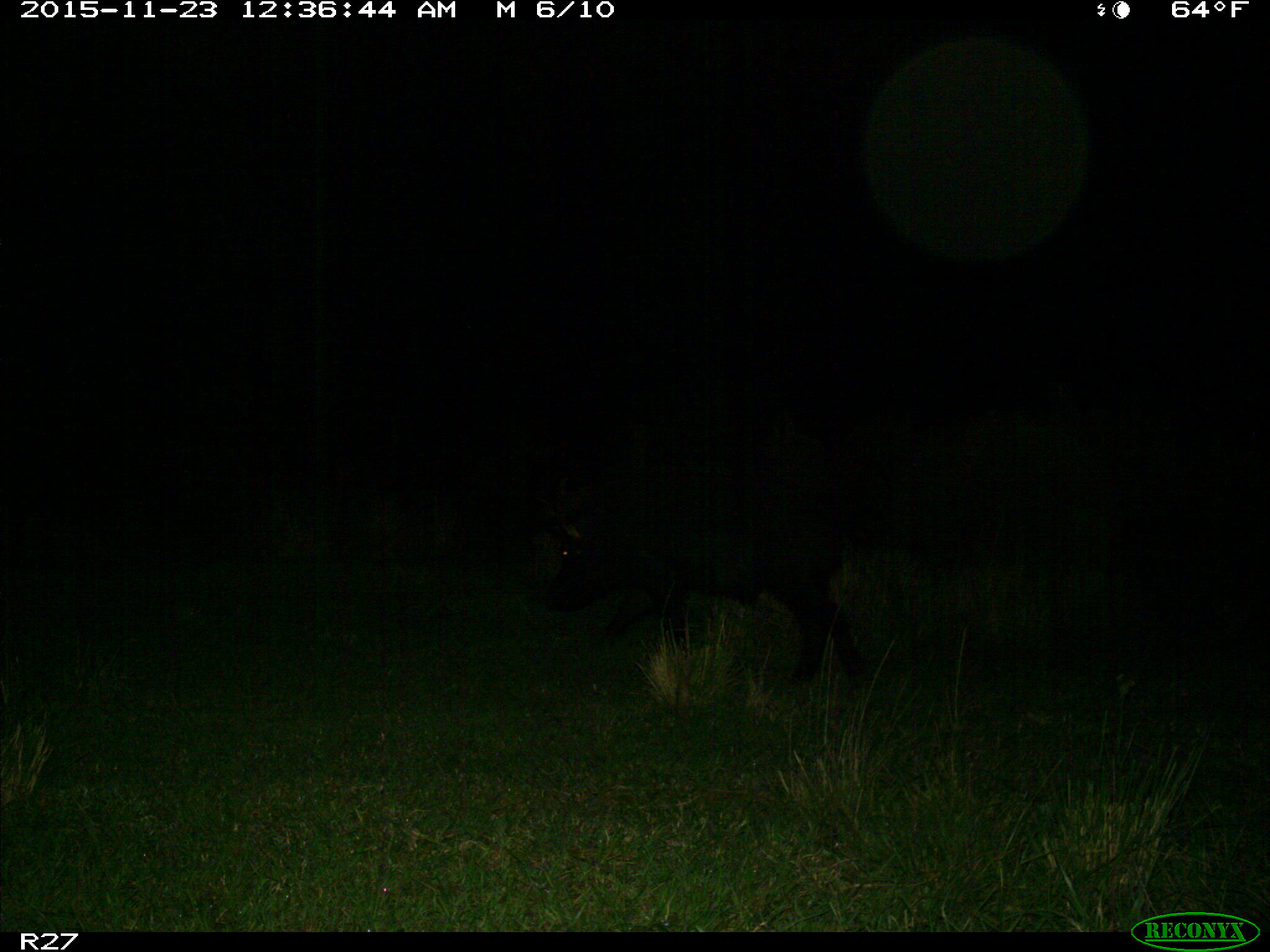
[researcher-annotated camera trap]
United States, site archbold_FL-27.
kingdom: Animalia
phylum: Chordata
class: Mammalia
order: Artiodactyla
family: Suidae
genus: Sus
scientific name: Sus scrofa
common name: wild boar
Sus scrofa (wild boar).